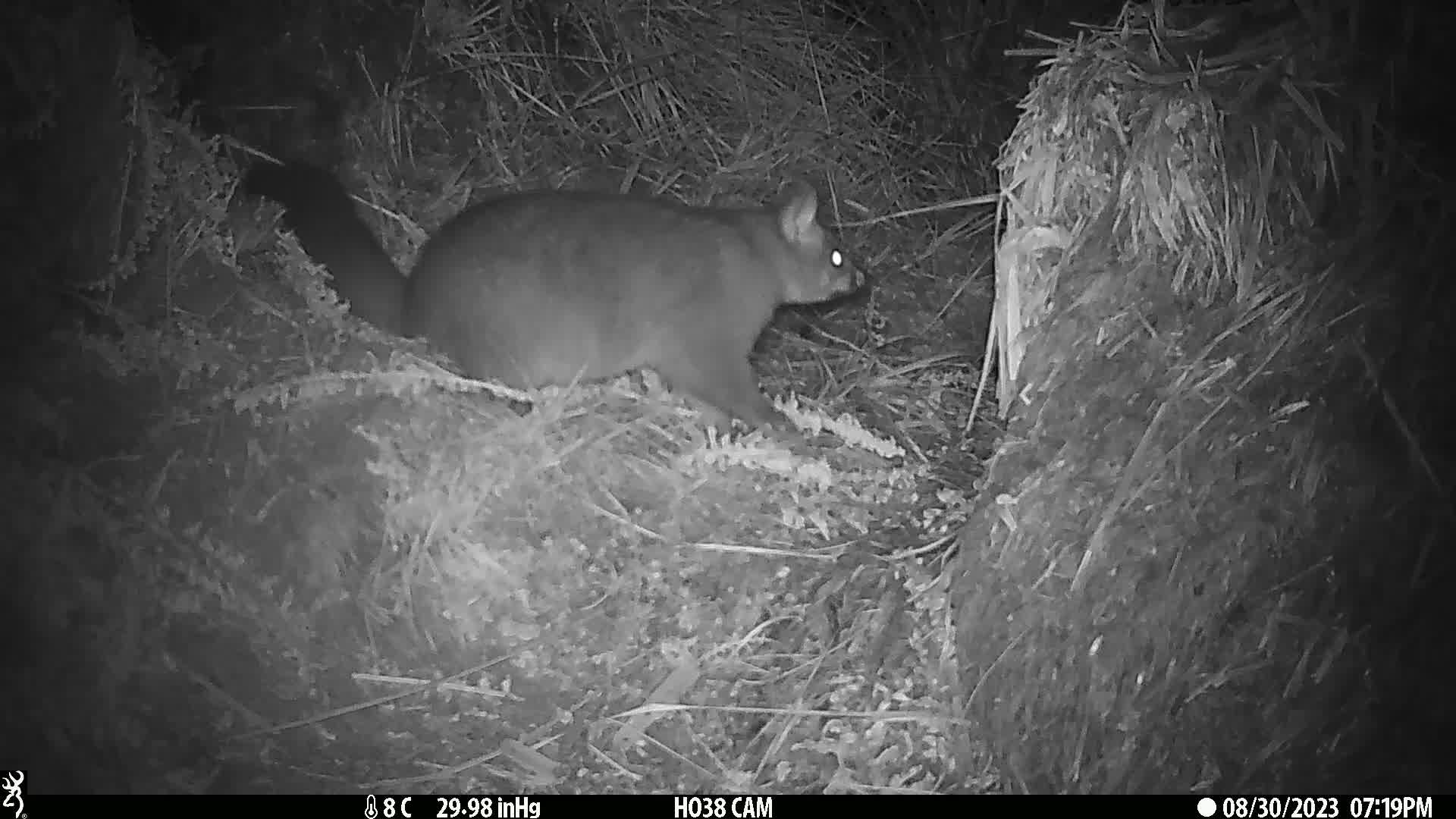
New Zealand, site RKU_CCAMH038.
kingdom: Animalia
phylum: Chordata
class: Mammalia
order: Diprotodontia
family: Phalangeridae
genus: Trichosurus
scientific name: Trichosurus vulpecula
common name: common brushtail possum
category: possum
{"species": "possum (common brushtail possum) (Trichosurus vulpecula)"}